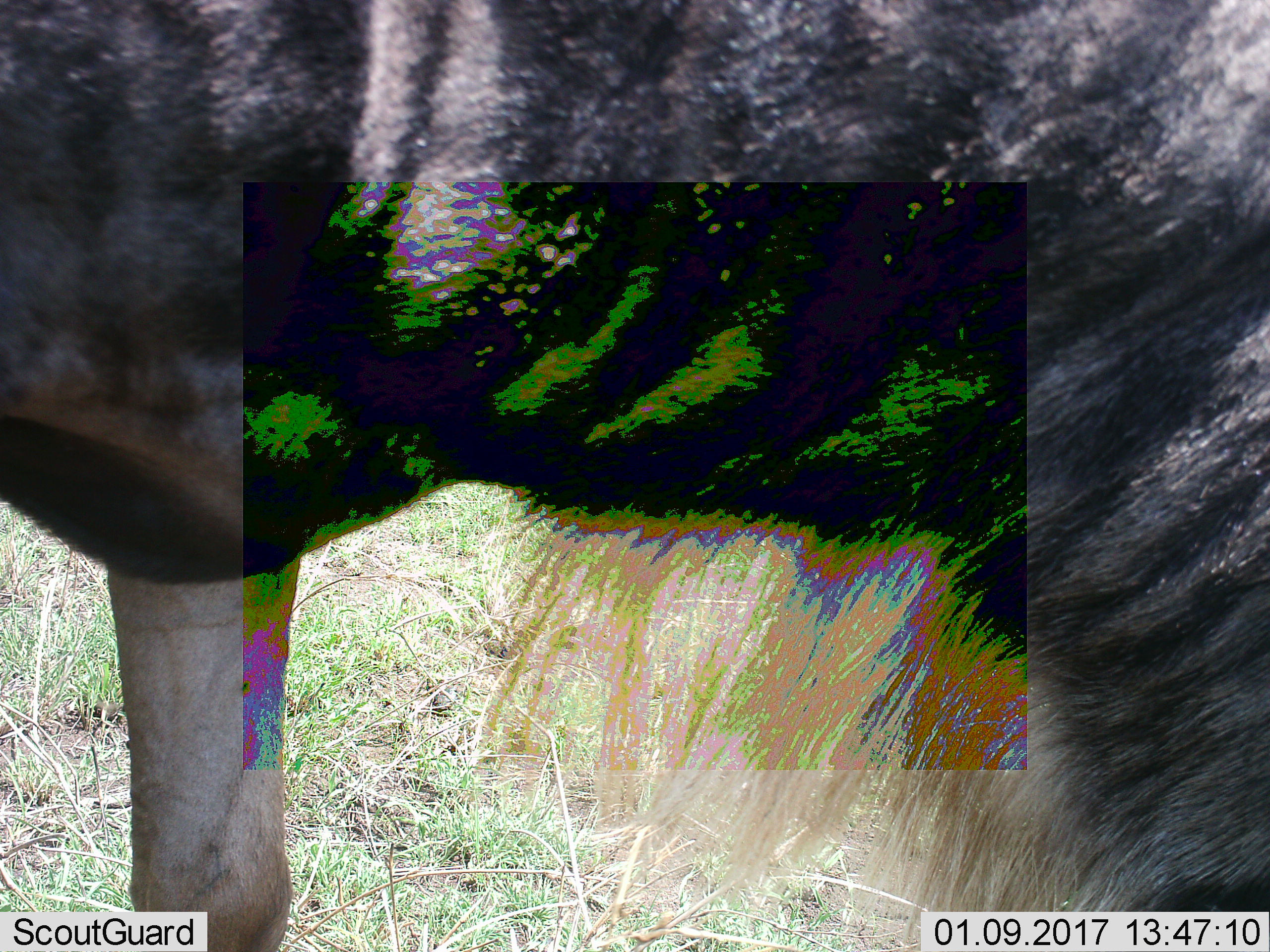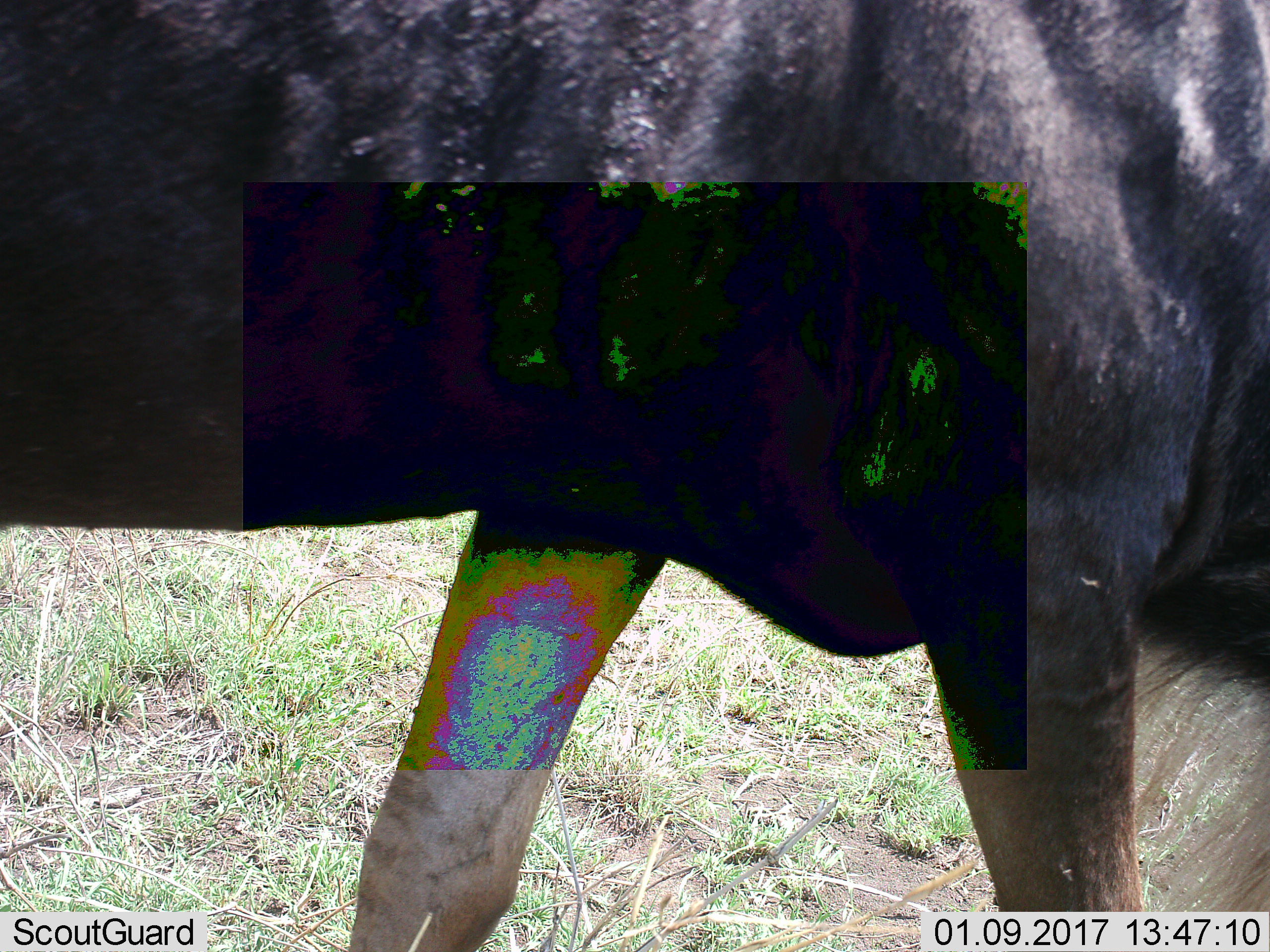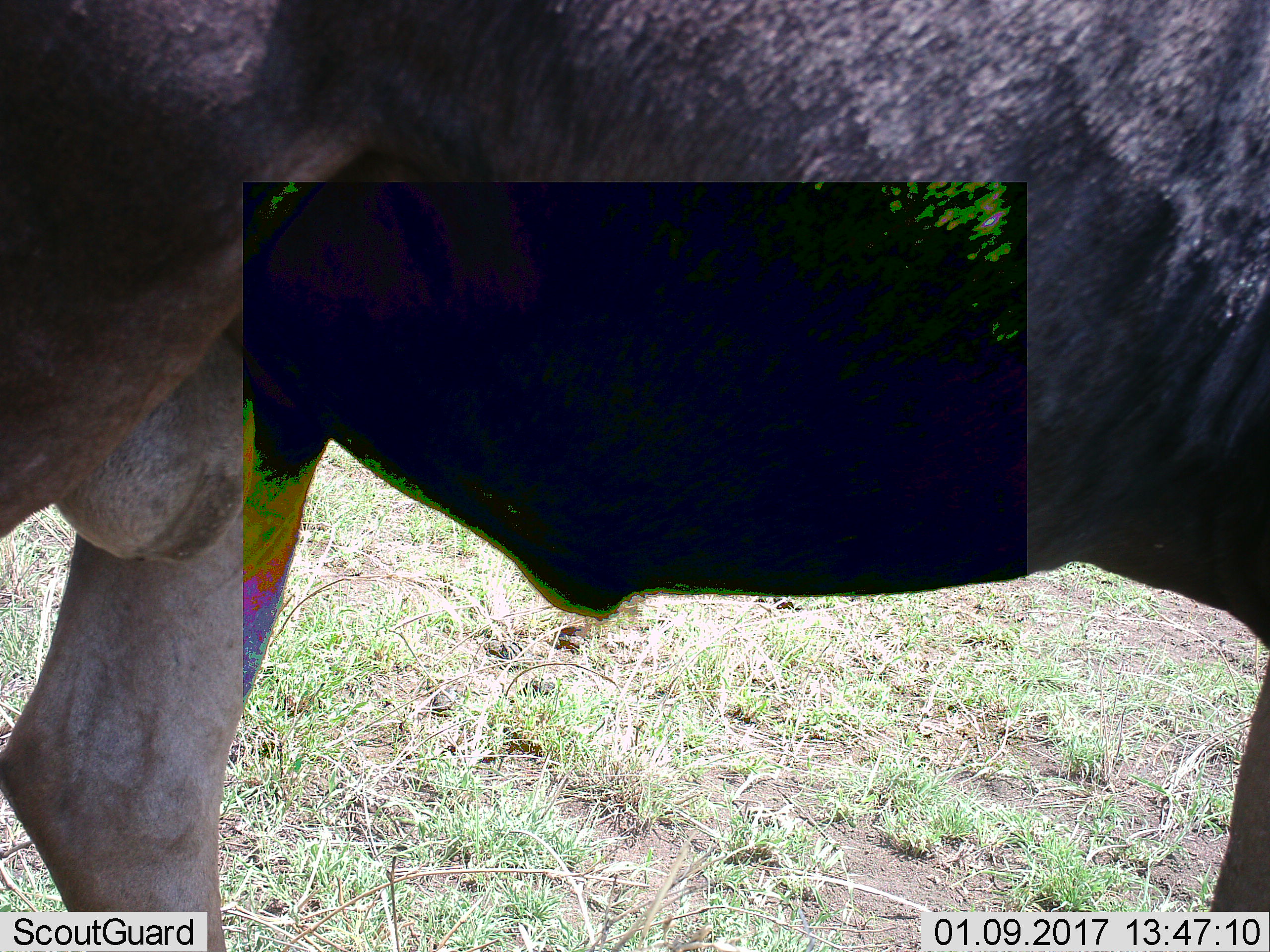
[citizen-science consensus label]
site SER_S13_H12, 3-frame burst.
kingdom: Animalia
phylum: Chordata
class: Mammalia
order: Artiodactyla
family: Bovidae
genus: Connochaetes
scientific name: Connochaetes taurinus taurinus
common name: blue wildebeest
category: wildebeestblue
Wildebeestblue (blue wildebeest) (Connochaetes taurinus taurinus), count 1. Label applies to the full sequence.